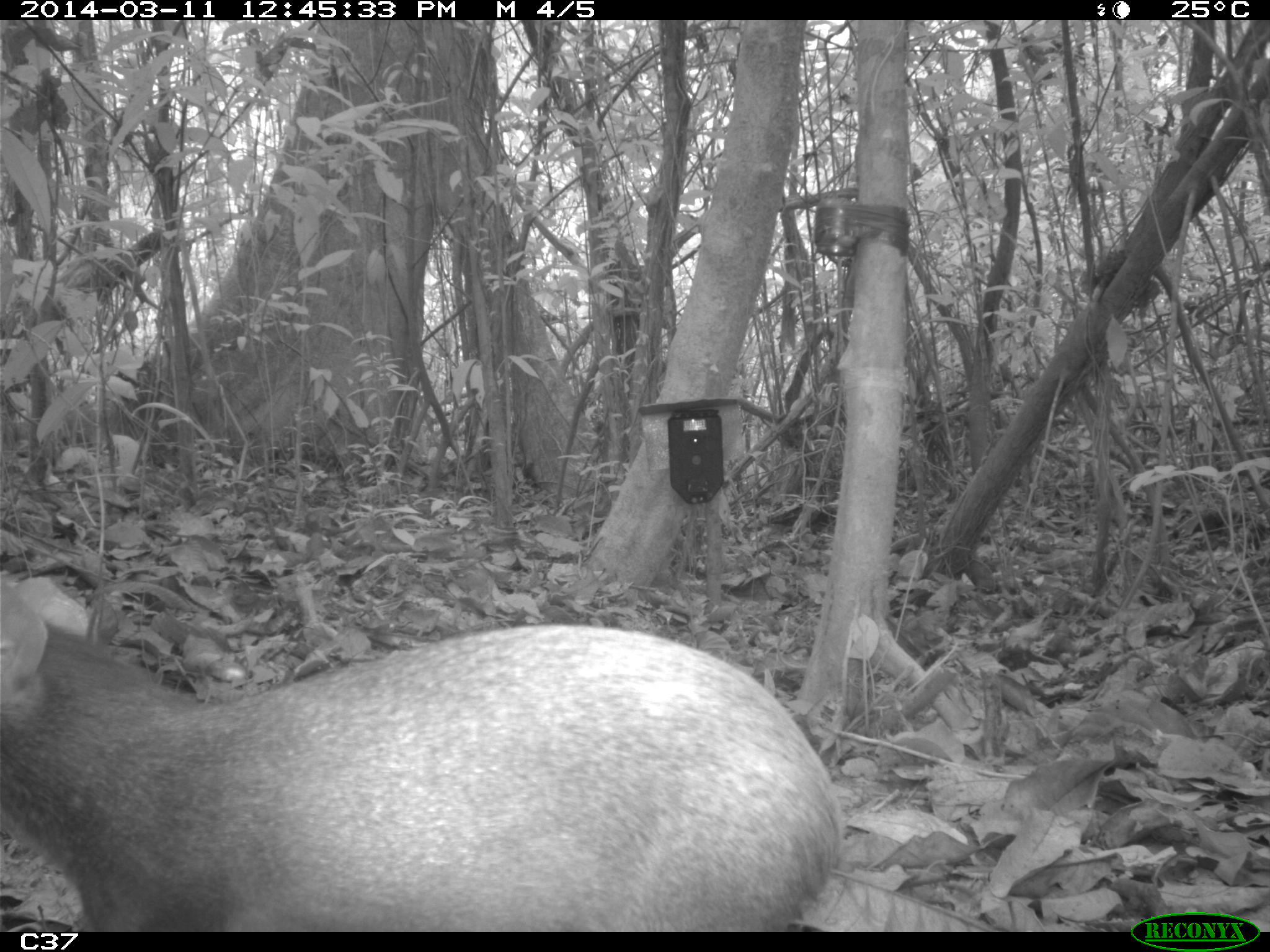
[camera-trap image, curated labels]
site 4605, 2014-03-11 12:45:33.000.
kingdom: Animalia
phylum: Chordata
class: Mammalia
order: Rodentia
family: Dasyproctidae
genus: Dasyprocta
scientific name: Dasyprocta leporina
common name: red-rumped agouti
Dasyprocta leporina (red-rumped agouti), count 1, age adult.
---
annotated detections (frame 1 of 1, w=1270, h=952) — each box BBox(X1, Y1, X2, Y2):
dasyprocta leporina: BBox(0, 567, 840, 932)